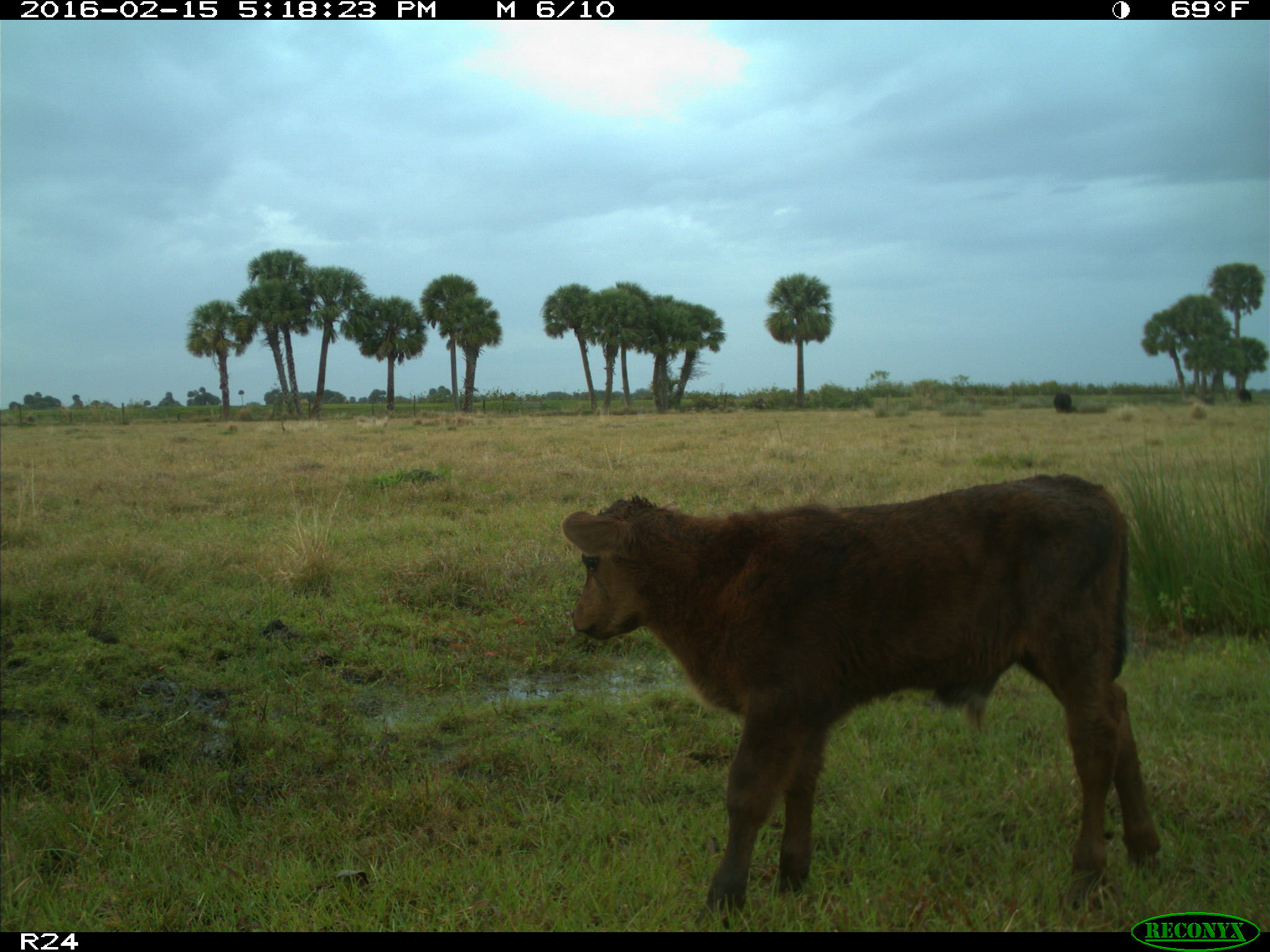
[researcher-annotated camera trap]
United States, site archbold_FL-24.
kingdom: Animalia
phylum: Chordata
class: Mammalia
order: Artiodactyla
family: Bovidae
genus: Bos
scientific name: Bos taurus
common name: domestic cow